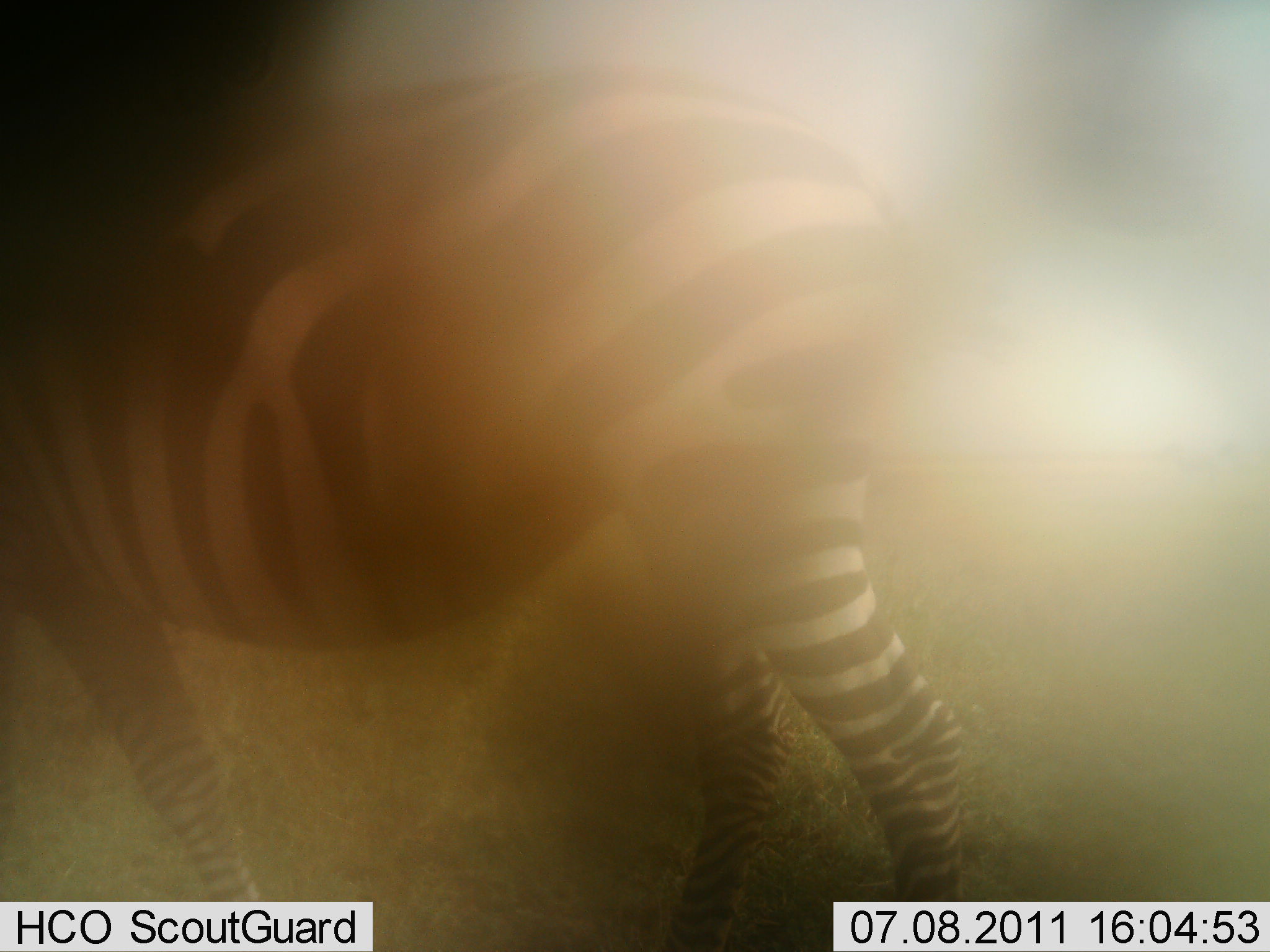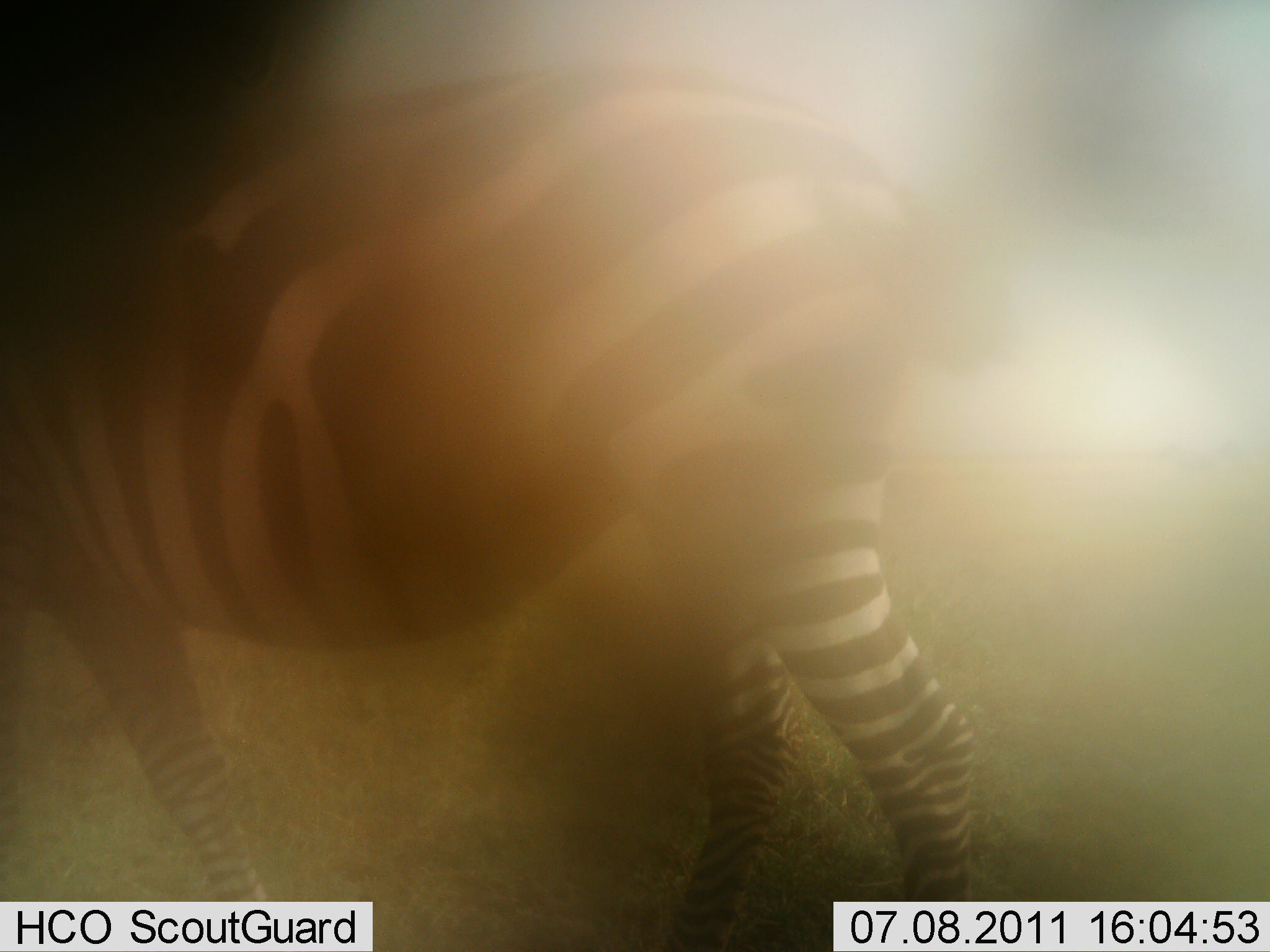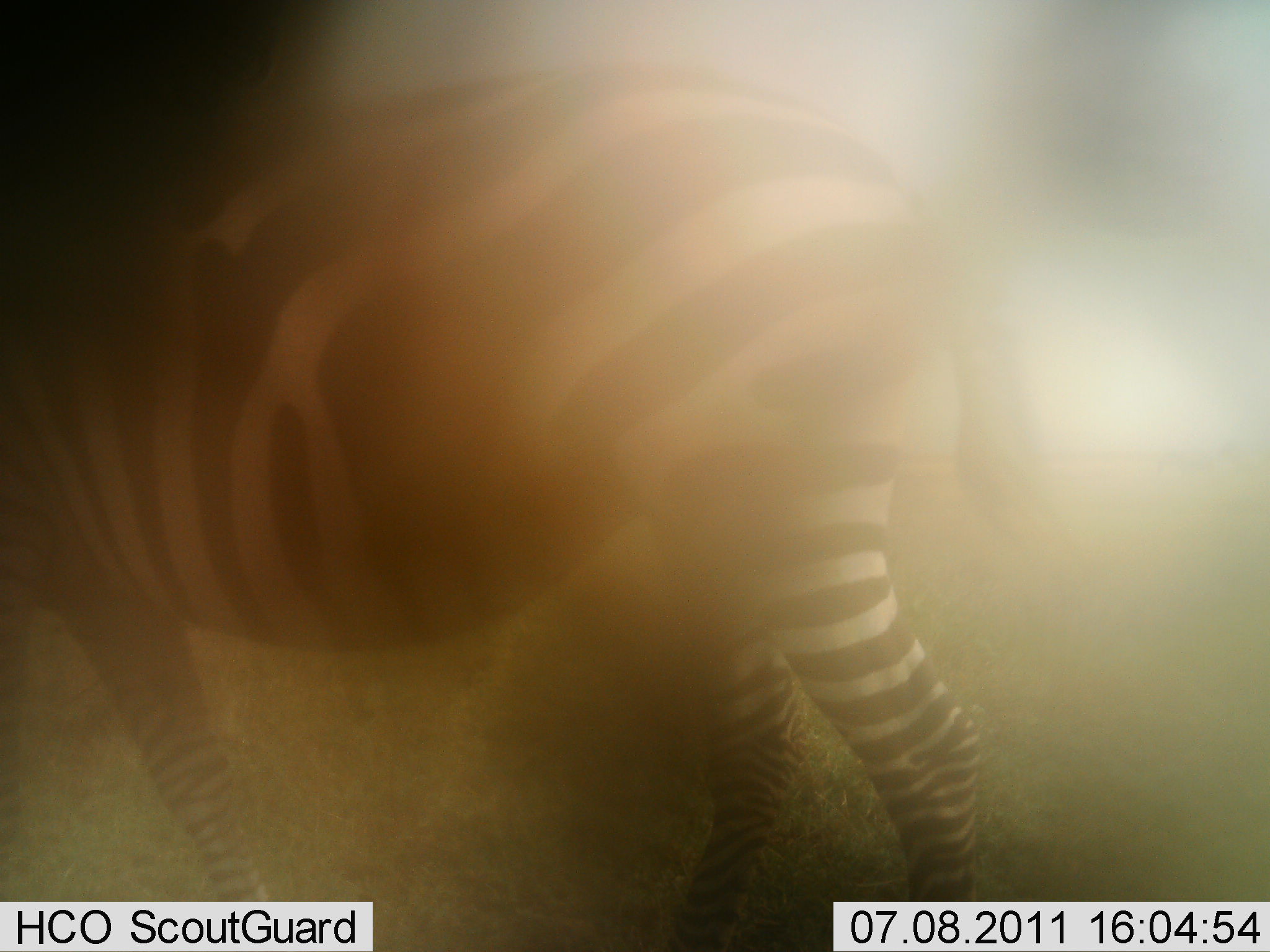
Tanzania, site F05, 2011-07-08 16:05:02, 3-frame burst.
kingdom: Animalia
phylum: Chordata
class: Mammalia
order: Perissodactyla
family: Equidae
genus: Equus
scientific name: Equus quagga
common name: plains zebra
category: zebra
Zebra (plains zebra) (Equus quagga), count 1. Behavior (volunteer vote fractions): standing 71%, resting 0%, moving 29%, interacting 0%. Young present (vote fraction): 0%. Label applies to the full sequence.